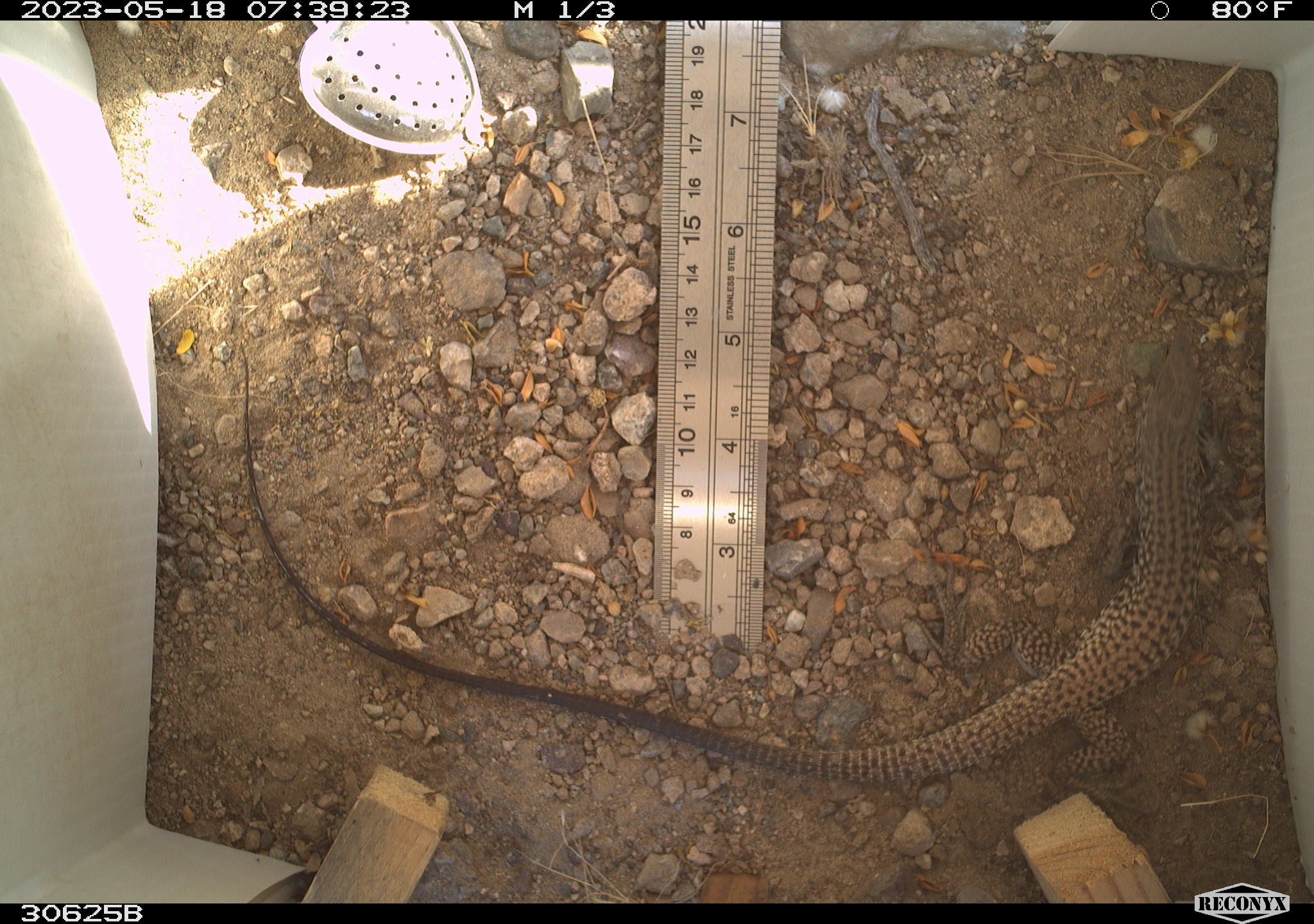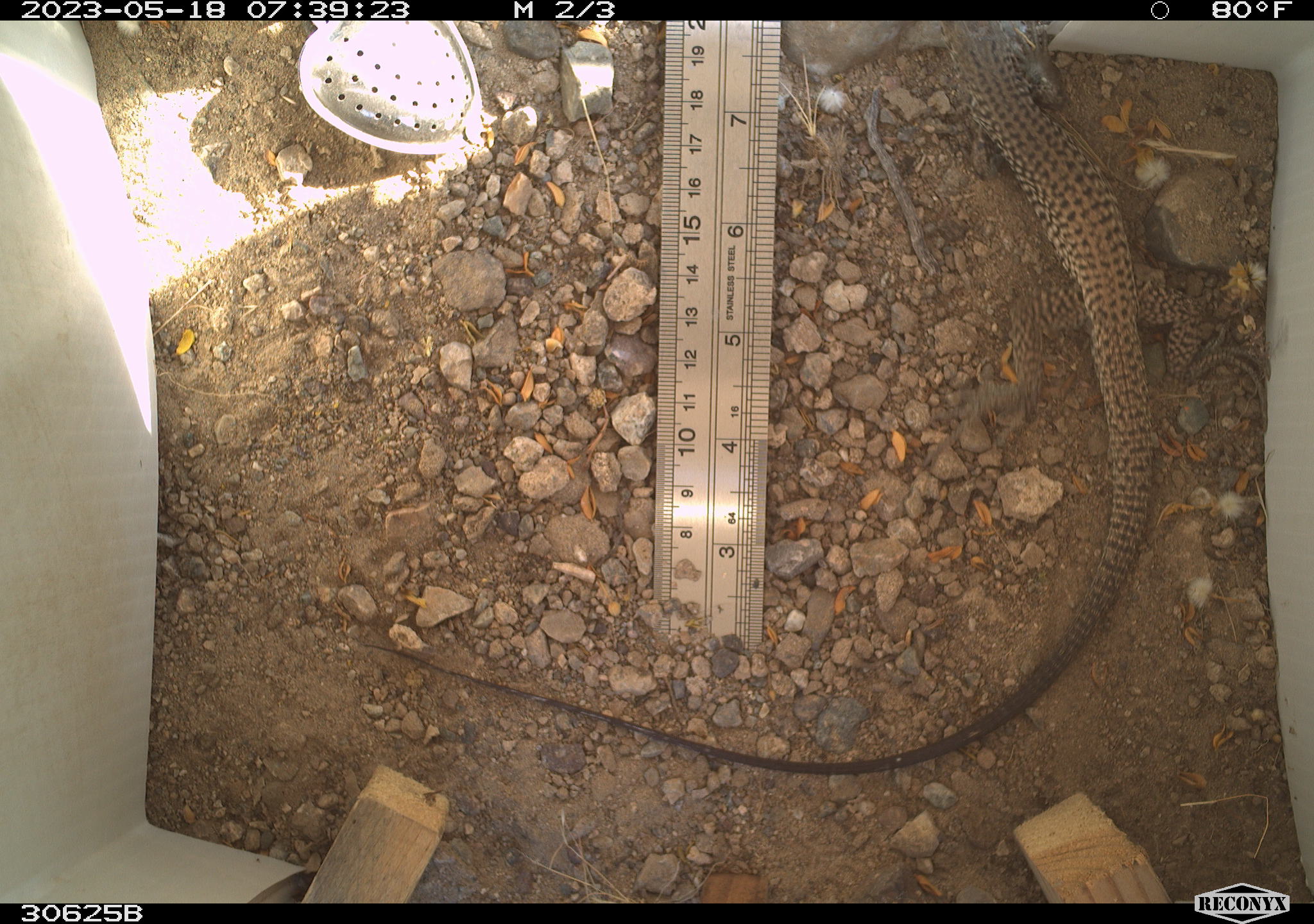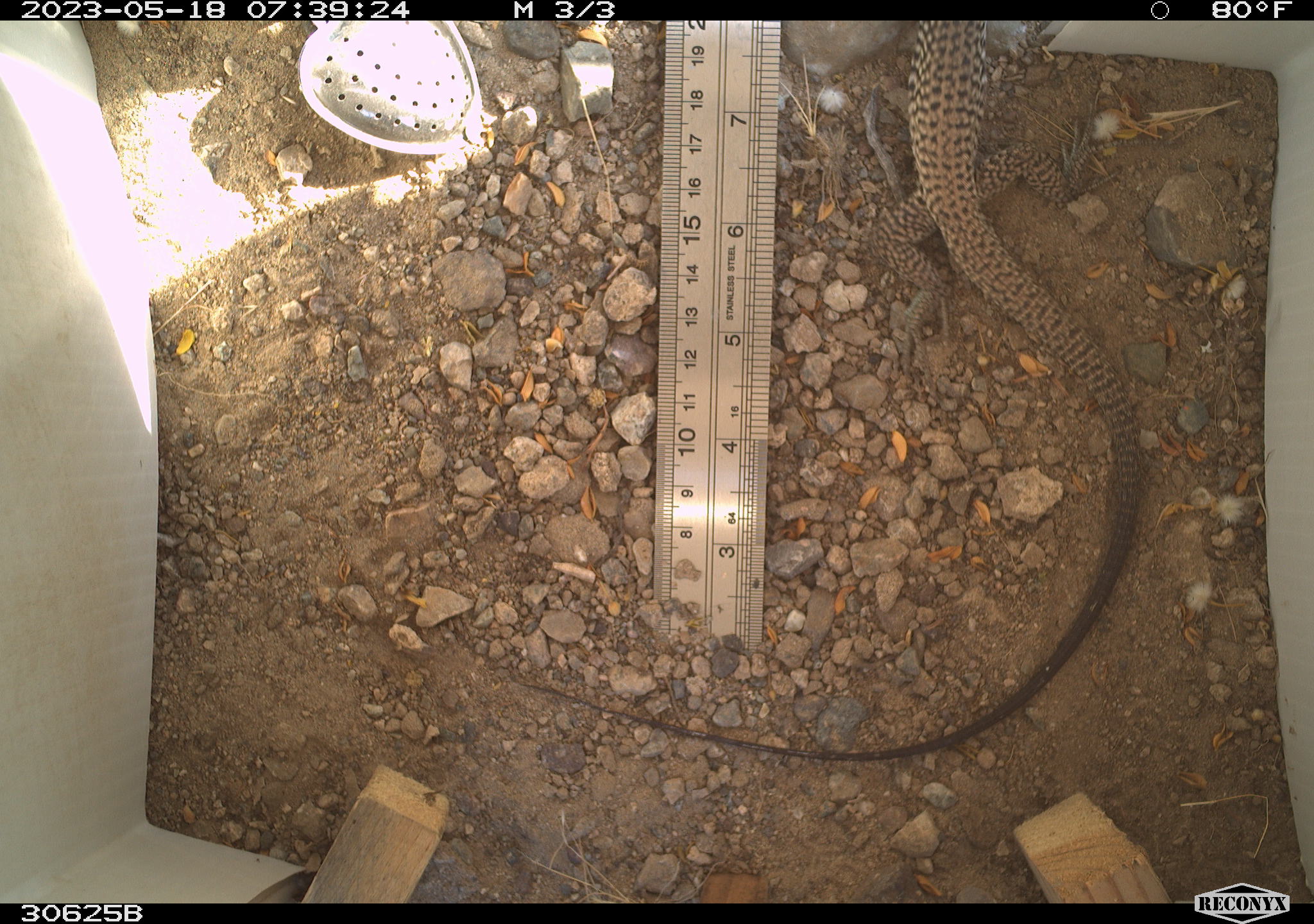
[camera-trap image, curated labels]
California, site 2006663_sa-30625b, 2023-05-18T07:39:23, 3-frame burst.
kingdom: Animalia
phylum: Chordata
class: Reptilia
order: Squamata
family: Teiidae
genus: Aspidoscelis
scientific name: Aspidoscelis tigris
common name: western whiptail